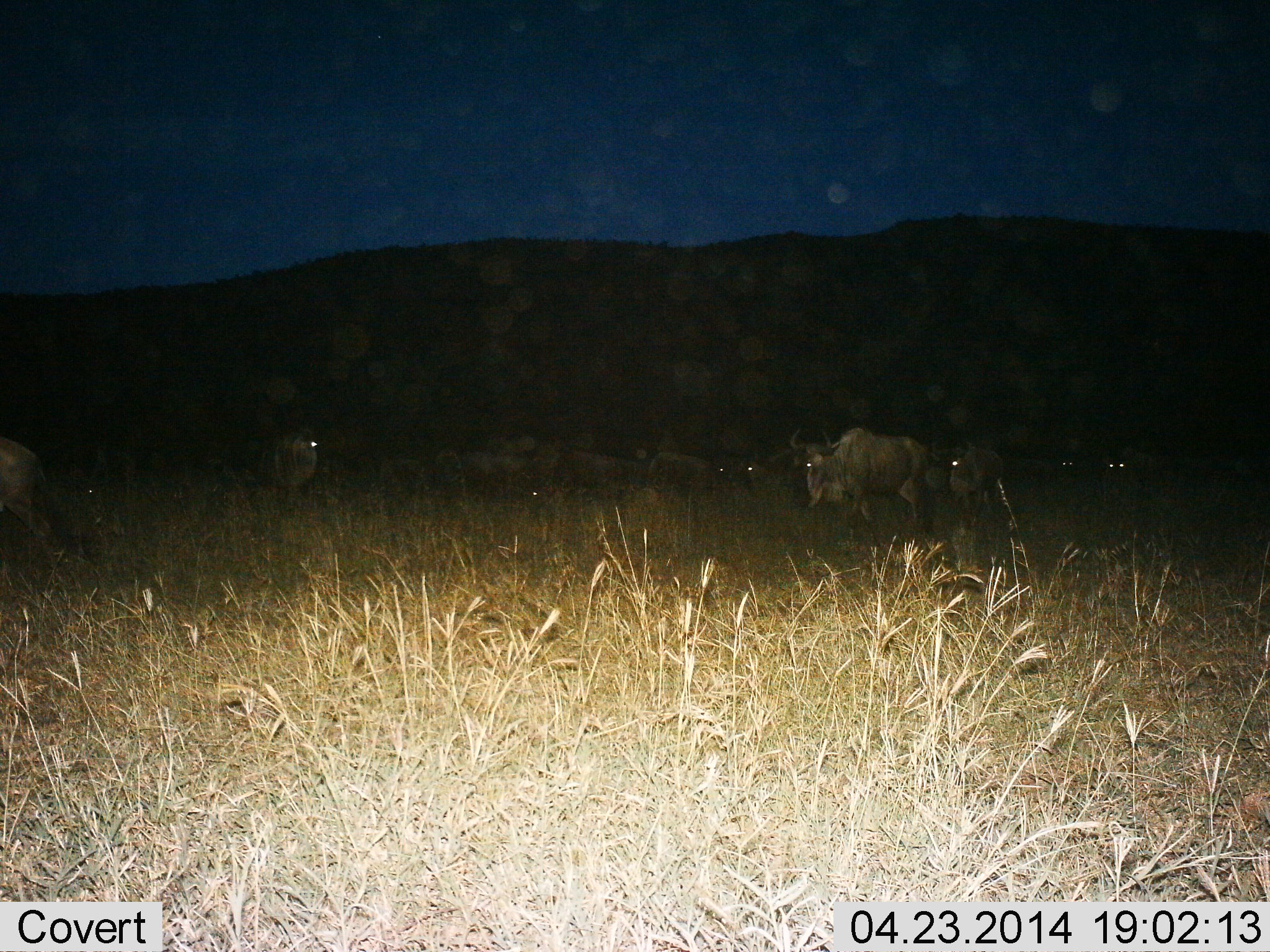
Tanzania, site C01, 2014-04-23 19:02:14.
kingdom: Animalia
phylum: Chordata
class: Mammalia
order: Artiodactyla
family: Bovidae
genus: Connochaetes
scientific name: Connochaetes taurinus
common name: blue wildebeest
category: wildebeest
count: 11-50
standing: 50%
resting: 10%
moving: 40%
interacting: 0%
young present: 0%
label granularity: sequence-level